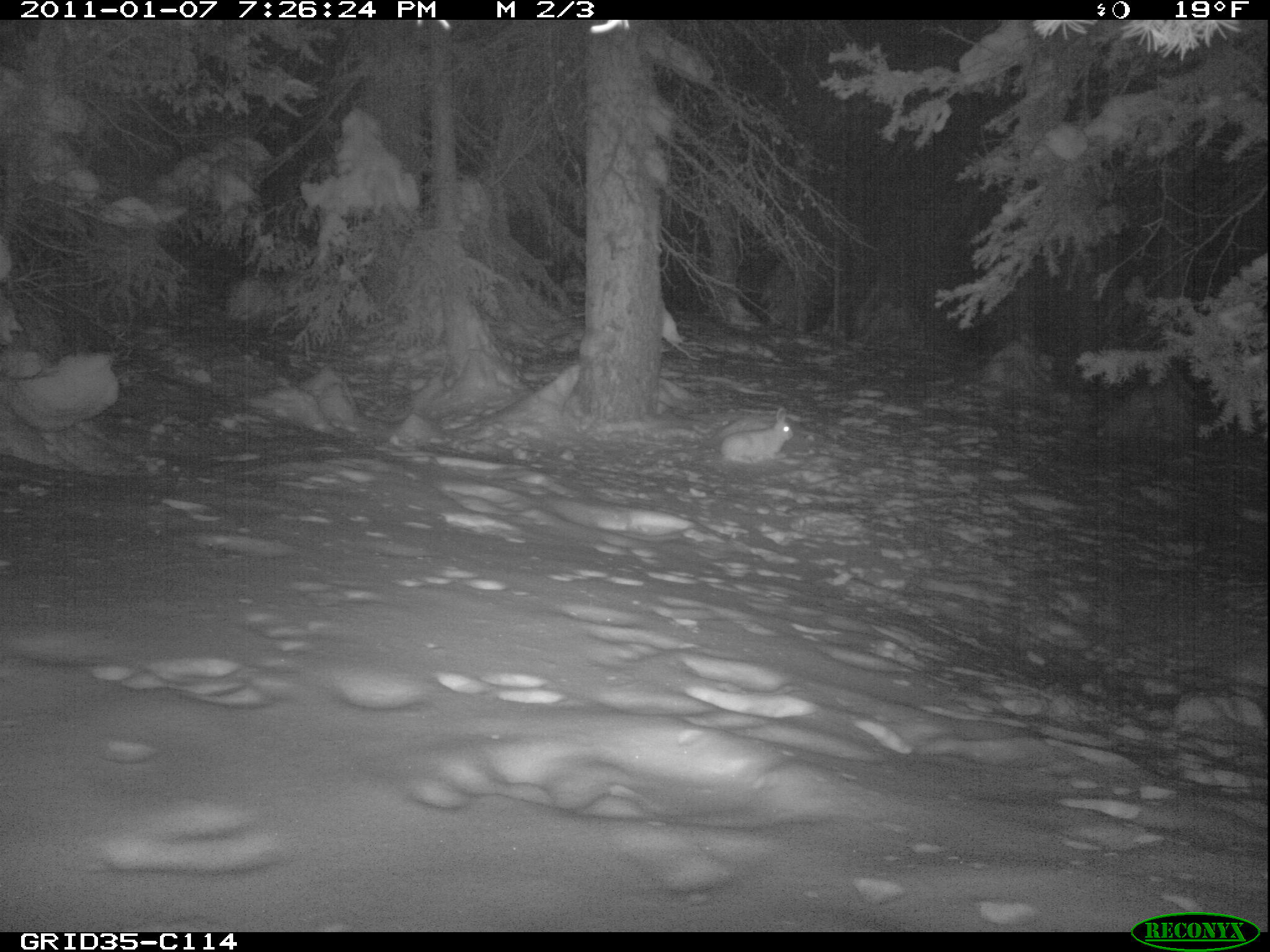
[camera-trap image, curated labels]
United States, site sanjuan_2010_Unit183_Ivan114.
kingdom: Animalia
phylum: Chordata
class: Mammalia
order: Lagomorpha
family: Leporidae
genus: Lepus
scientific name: Lepus americanus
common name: snowshoe hare